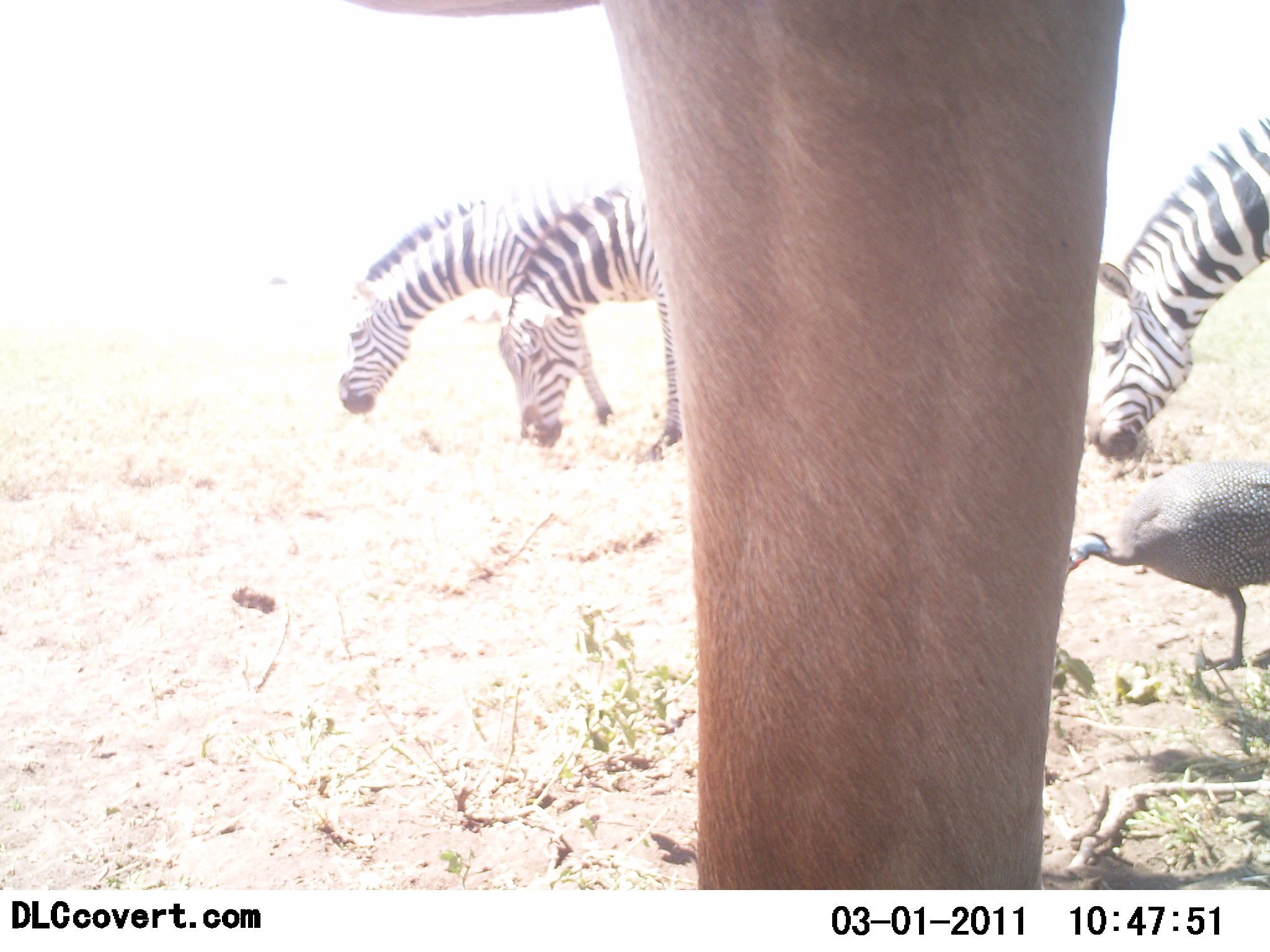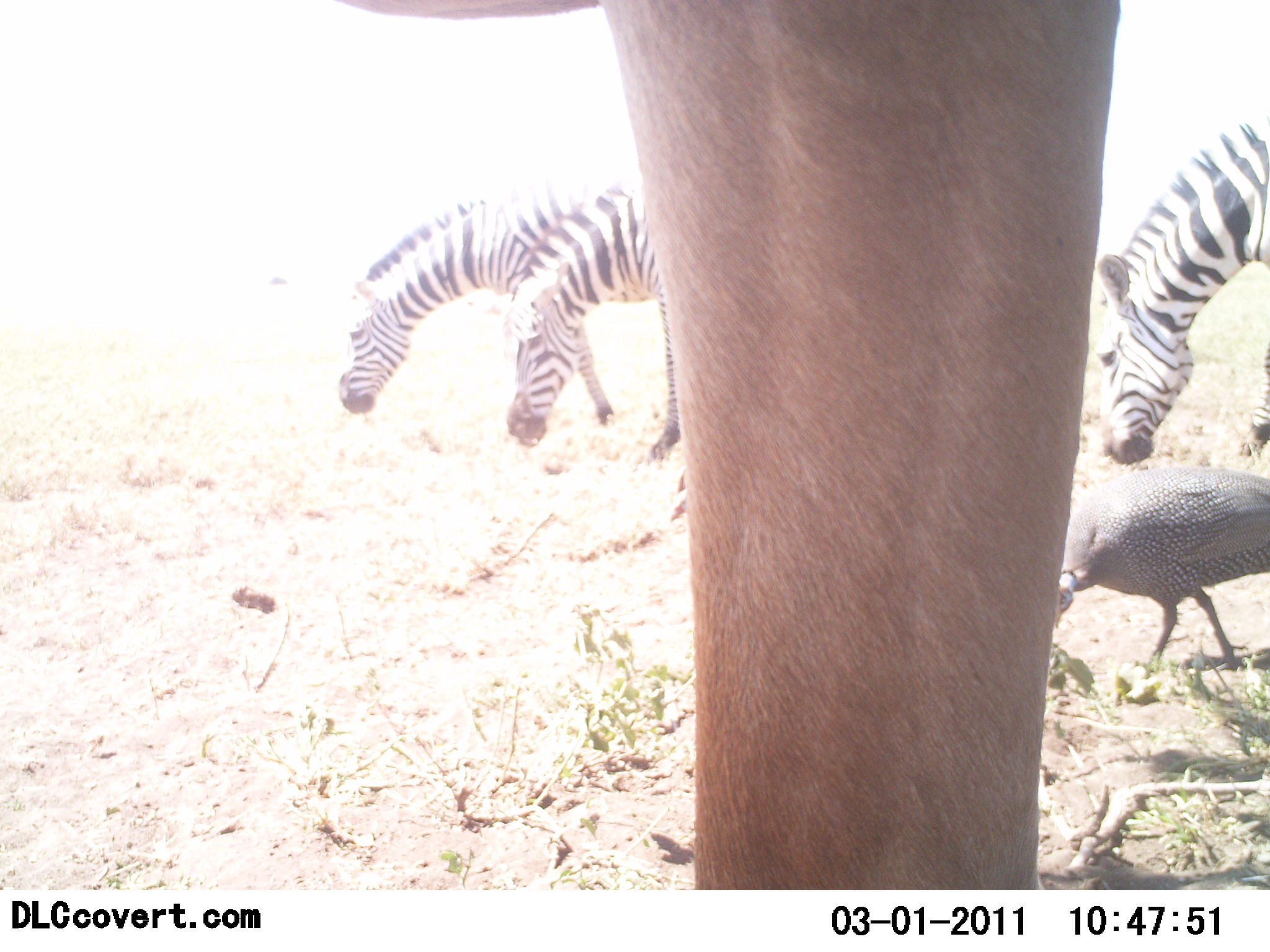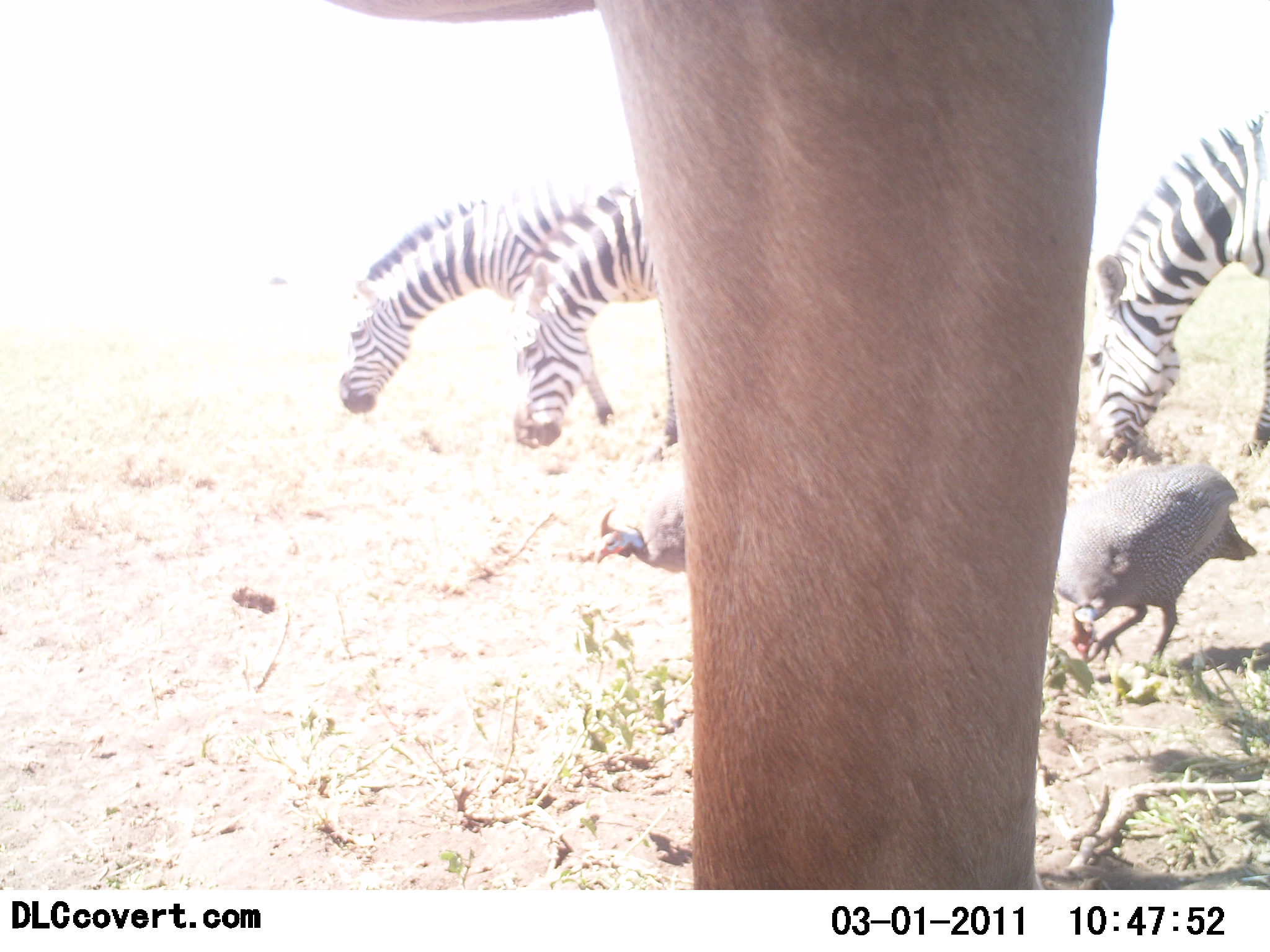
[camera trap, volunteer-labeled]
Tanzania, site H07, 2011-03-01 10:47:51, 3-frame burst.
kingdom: Animalia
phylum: Chordata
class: Aves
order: Galliformes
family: Numididae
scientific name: Numididae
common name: guinea fowl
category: guineafowl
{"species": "guineafowl (guinea fowl) (Numididae)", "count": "2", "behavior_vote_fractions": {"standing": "29%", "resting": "0%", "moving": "35%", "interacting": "6%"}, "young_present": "0%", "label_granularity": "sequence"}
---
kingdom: Animalia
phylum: Chordata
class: Mammalia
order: Artiodactyla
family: Bovidae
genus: Alcelaphus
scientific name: Alcelaphus buselaphus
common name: hartebeest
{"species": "hartebeest (Alcelaphus buselaphus)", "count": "1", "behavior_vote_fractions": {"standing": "100%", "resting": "0%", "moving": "0%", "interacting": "0%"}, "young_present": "0%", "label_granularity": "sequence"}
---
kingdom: Animalia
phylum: Chordata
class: Mammalia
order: Perissodactyla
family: Equidae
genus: Equus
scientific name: Equus quagga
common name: plains zebra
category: zebra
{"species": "zebra (plains zebra) (Equus quagga)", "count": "3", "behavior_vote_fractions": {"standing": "25%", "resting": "0%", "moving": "5%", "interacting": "0%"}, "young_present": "0%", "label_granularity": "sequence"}